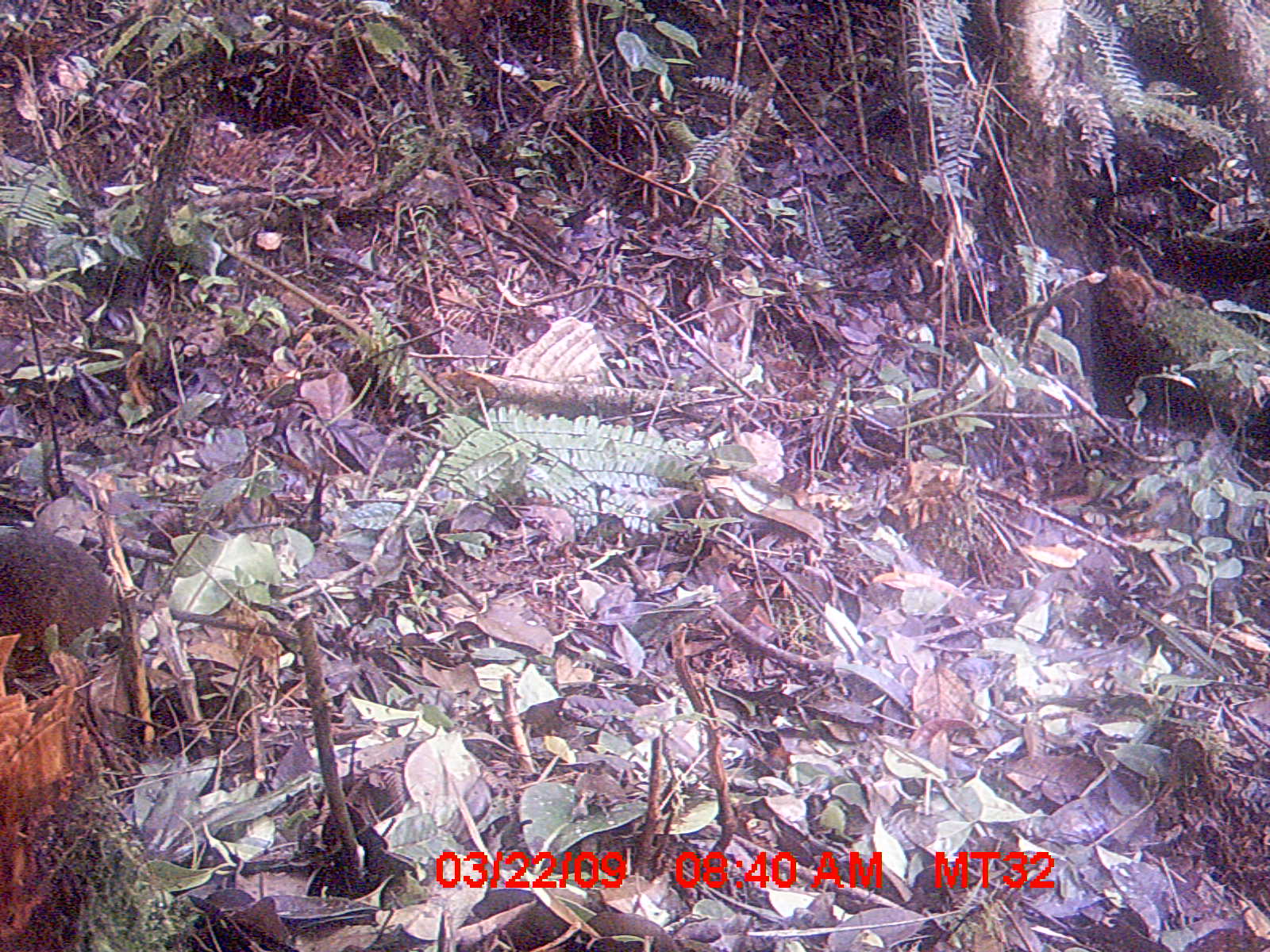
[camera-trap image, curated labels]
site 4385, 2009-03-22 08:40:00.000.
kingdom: Animalia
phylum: Chordata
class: Mammalia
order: Rodentia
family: Nesomyidae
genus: Nesomys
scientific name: Nesomys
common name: nesomys rodents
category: nesomys sp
Nesomys sp (nesomys rodents) (Nesomys), count 1.